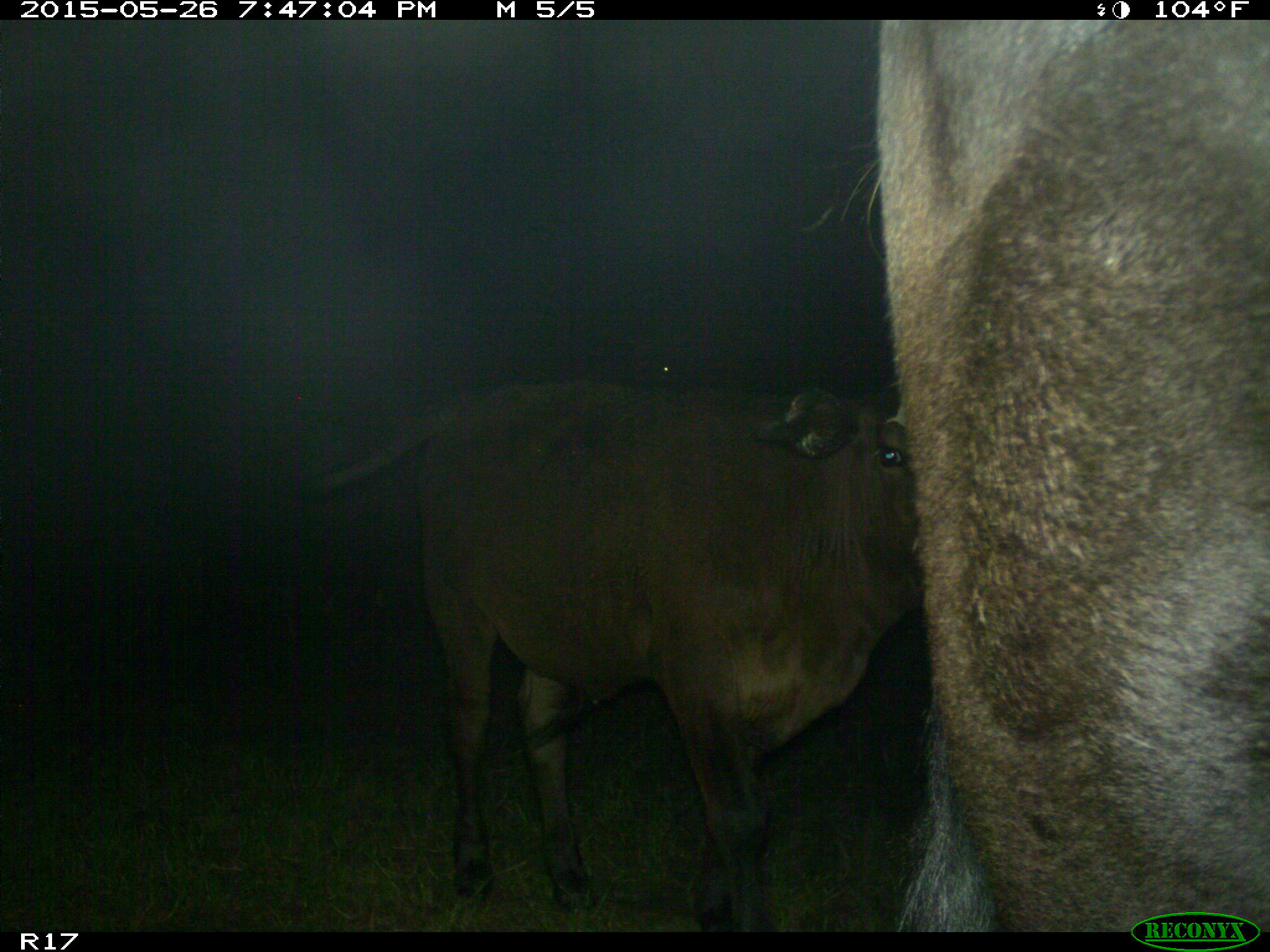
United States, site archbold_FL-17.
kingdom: Animalia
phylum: Chordata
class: Mammalia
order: Artiodactyla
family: Bovidae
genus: Bos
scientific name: Bos taurus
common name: domestic cow